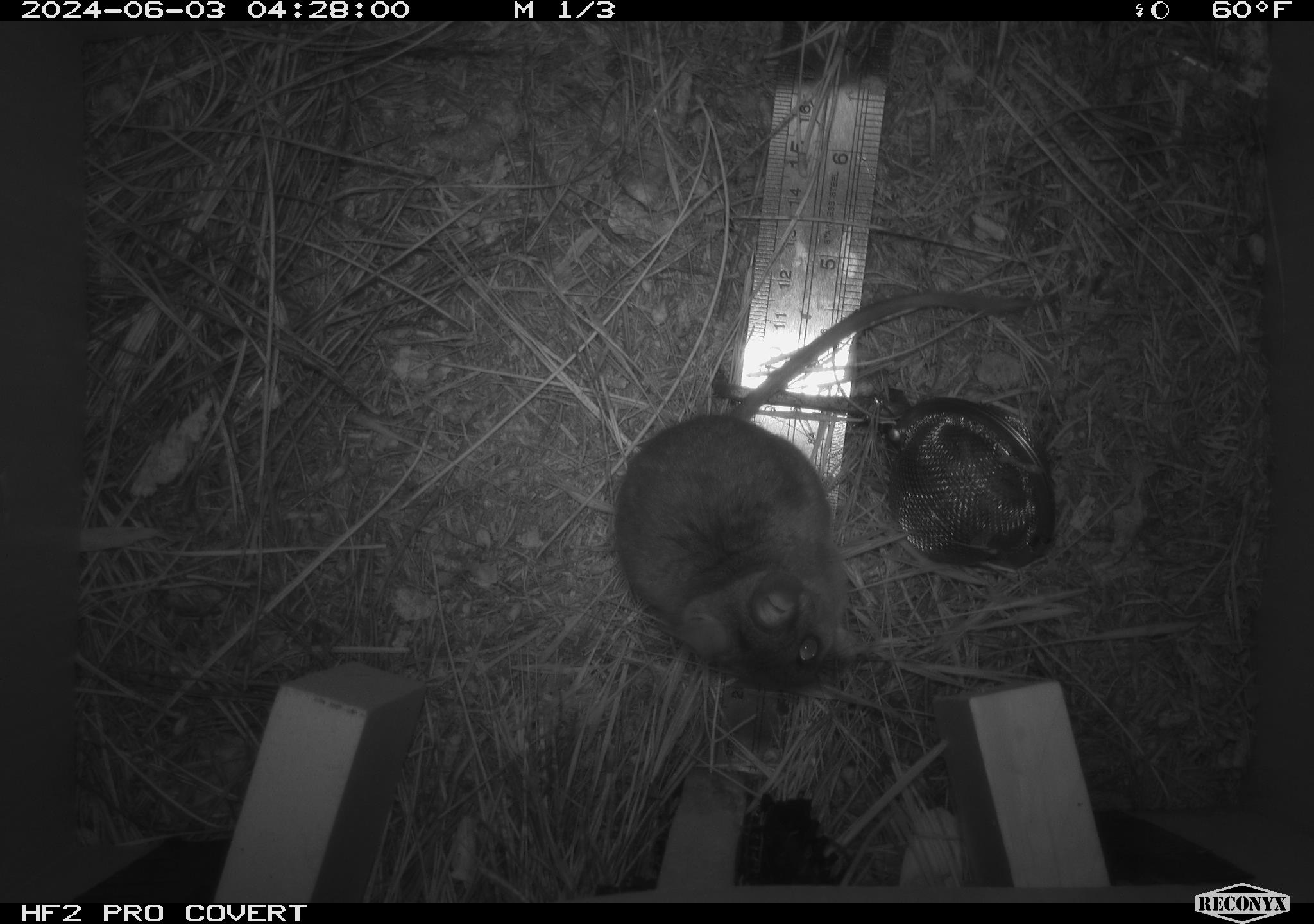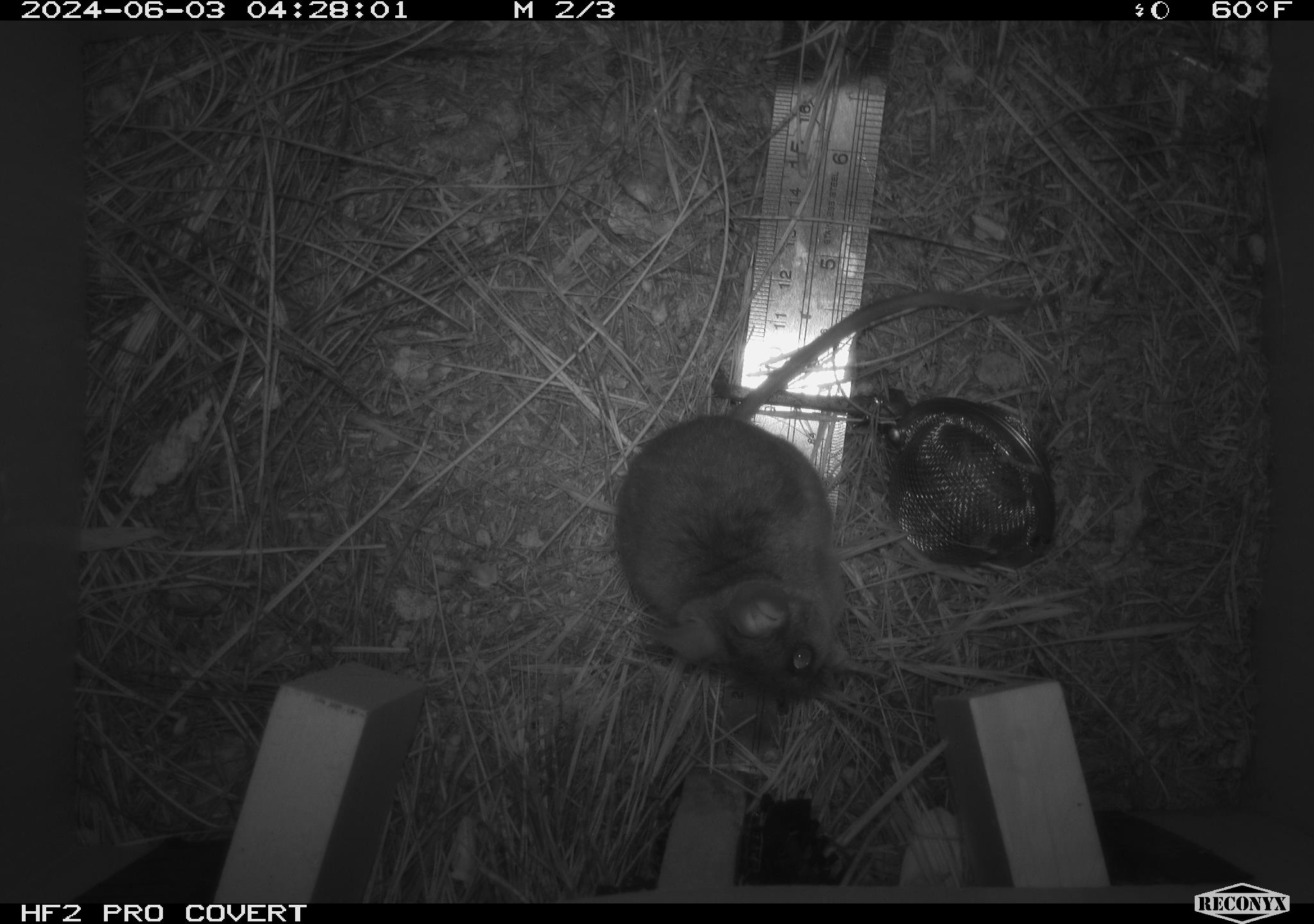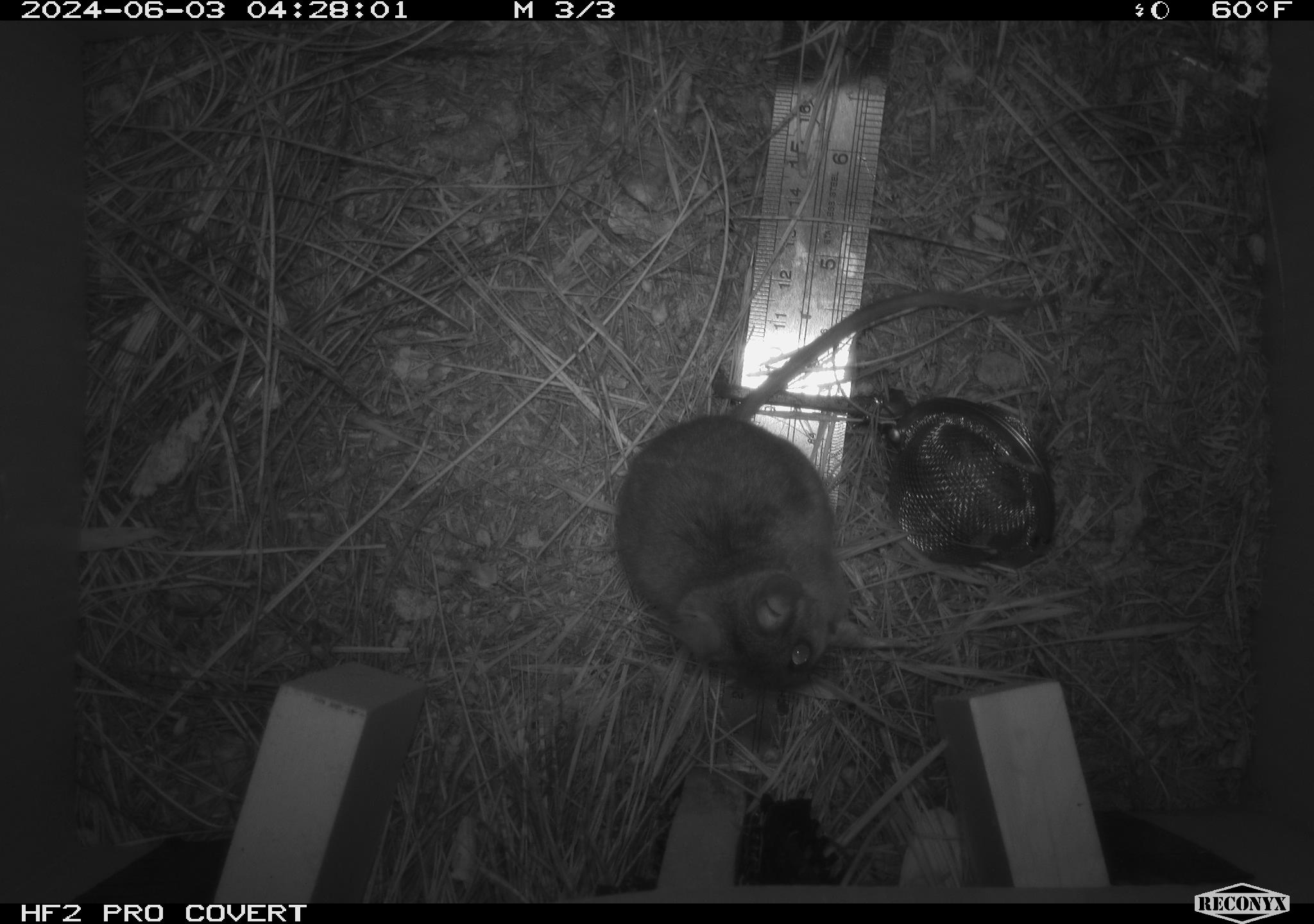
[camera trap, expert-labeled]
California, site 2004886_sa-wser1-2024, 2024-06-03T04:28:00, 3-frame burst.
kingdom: Animalia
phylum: Chordata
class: Mammalia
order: Rodentia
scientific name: Rodentia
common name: mouse species